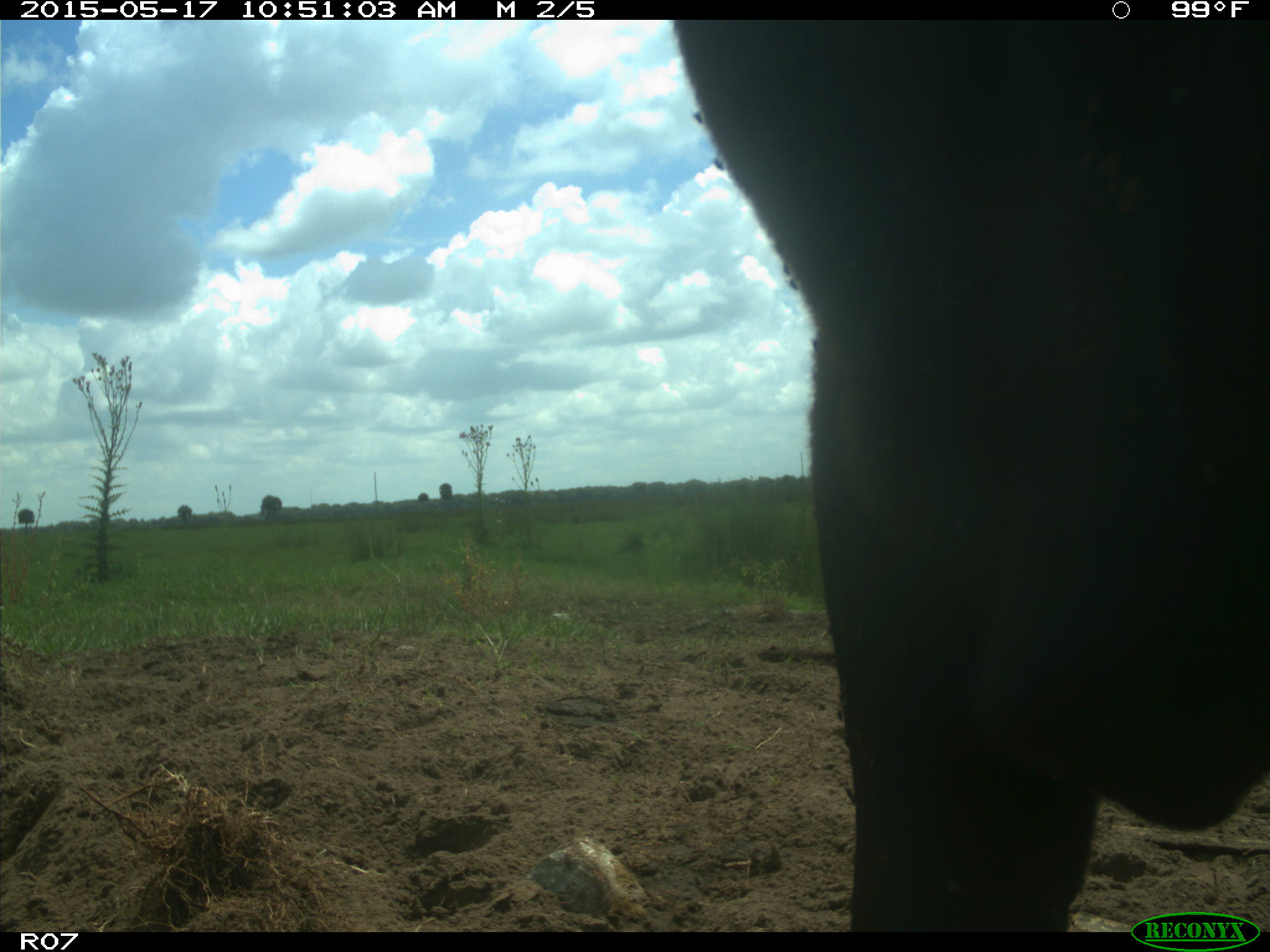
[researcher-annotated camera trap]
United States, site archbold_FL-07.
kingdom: Animalia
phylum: Chordata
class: Mammalia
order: Artiodactyla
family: Bovidae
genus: Bos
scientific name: Bos taurus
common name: domestic cow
Bos taurus (domestic cow).